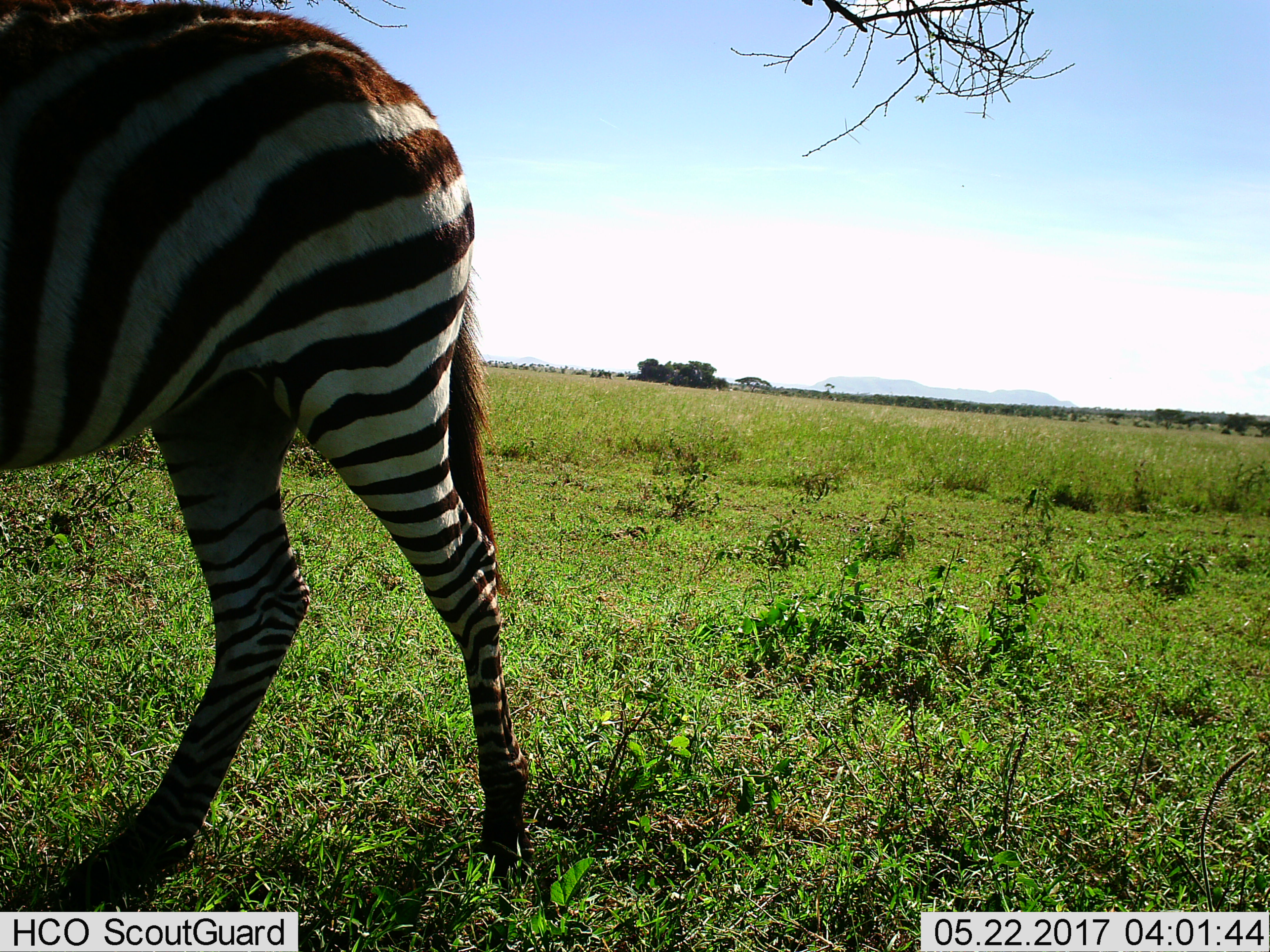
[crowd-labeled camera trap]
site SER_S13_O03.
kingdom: Animalia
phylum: Chordata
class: Mammalia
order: Perissodactyla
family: Equidae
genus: Equus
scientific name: Equus quagga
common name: plains zebra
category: zebraplains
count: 1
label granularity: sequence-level